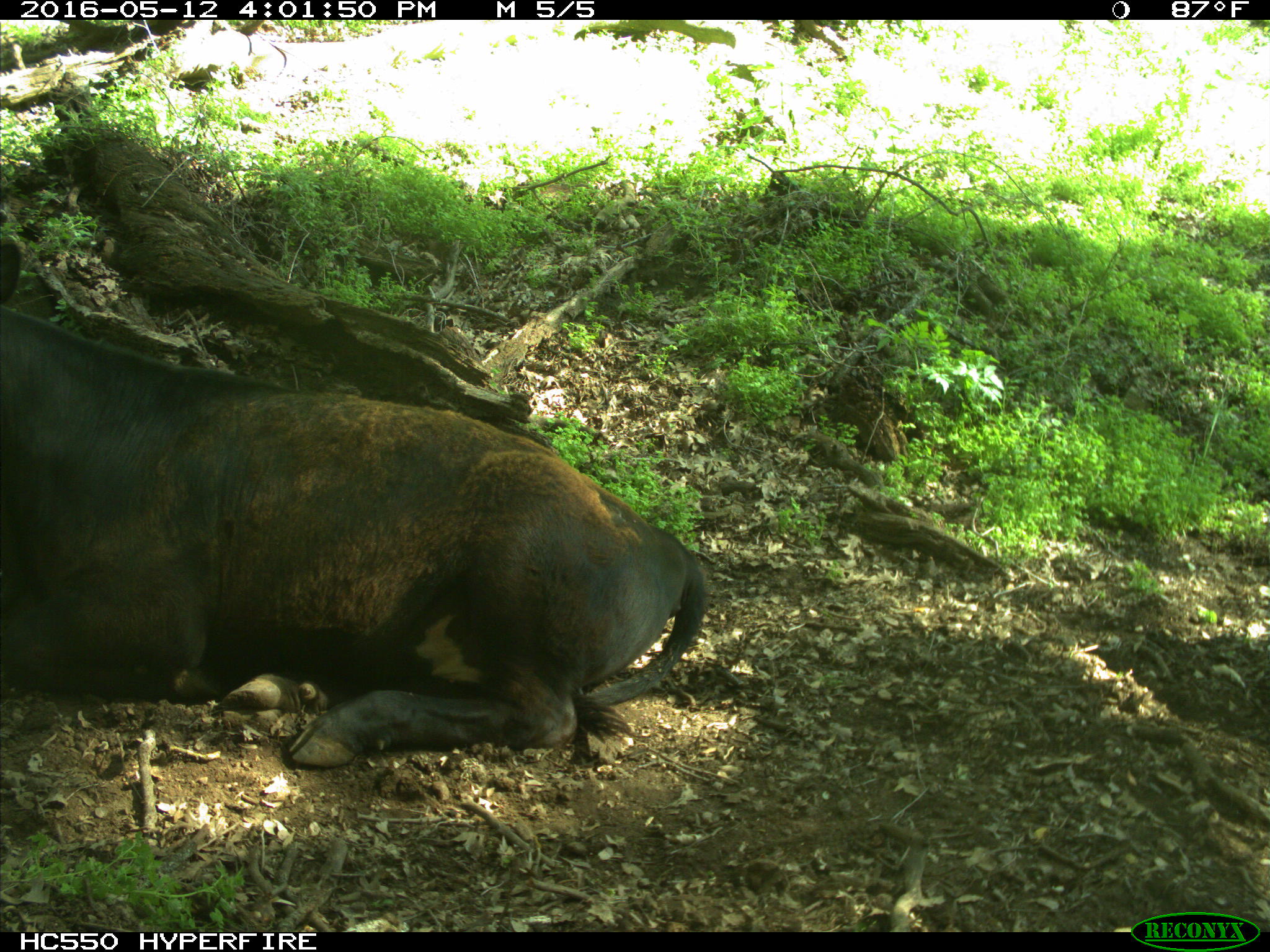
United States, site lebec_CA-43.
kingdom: Animalia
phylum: Chordata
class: Mammalia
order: Artiodactyla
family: Bovidae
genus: Bos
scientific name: Bos taurus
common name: domestic cow